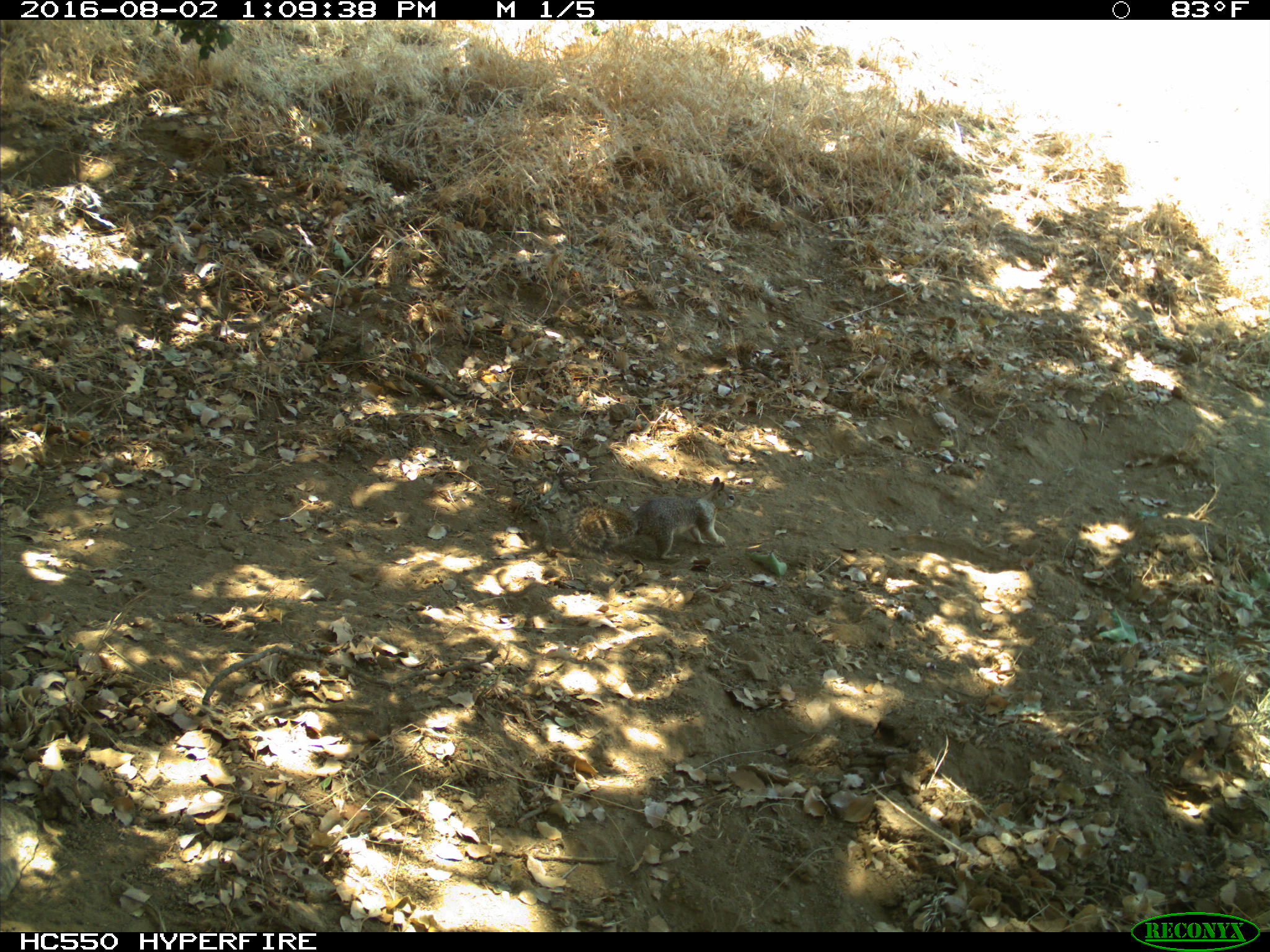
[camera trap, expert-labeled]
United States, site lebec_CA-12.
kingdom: Animalia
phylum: Chordata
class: Mammalia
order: Rodentia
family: Sciuridae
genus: Otospermophilus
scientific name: Otospermophilus beecheyi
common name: california ground squirrel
Otospermophilus beecheyi (california ground squirrel).